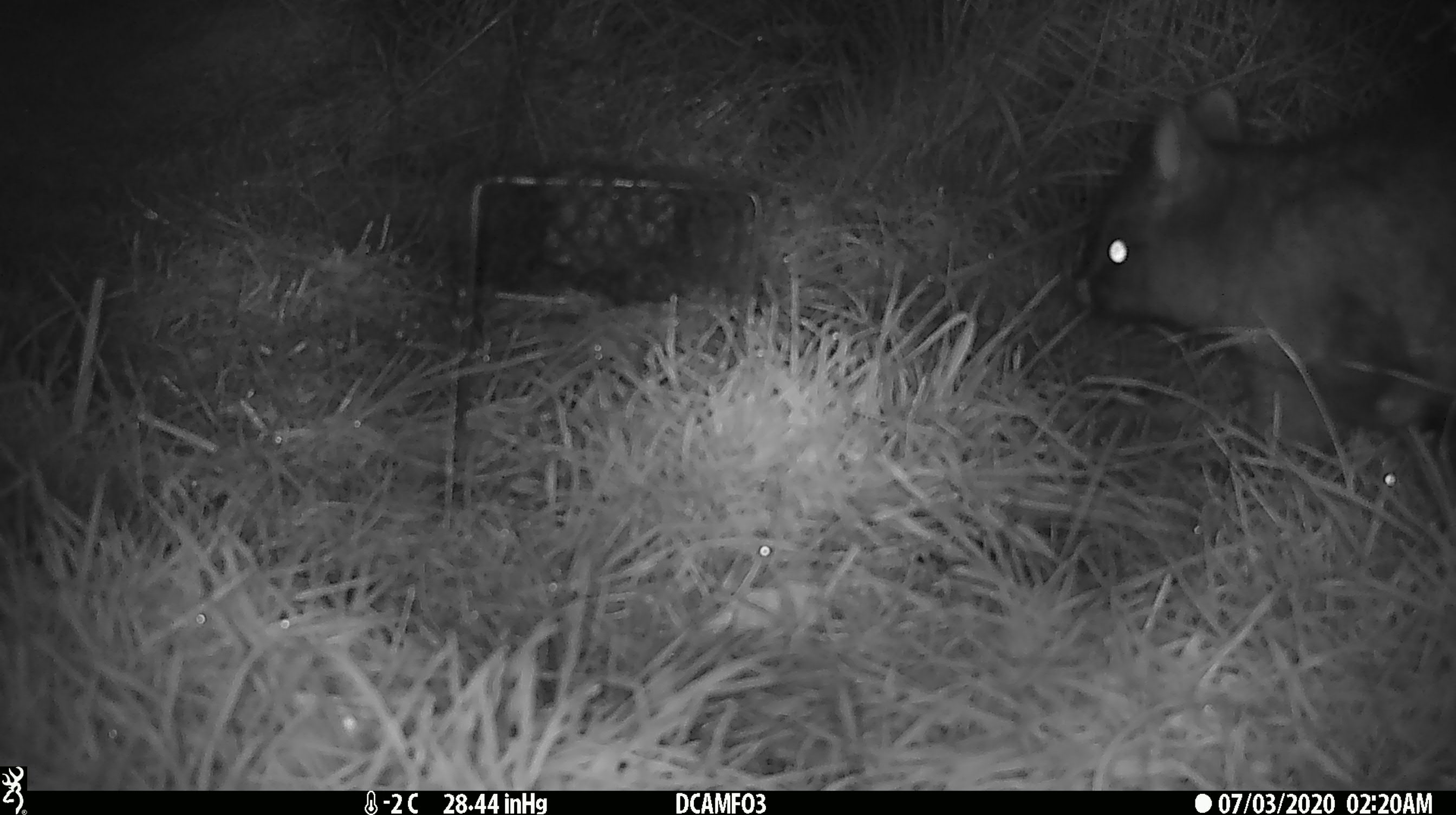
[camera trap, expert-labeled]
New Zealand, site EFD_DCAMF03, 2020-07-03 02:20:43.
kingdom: Animalia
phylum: Chordata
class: Mammalia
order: Diprotodontia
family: Phalangeridae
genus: Trichosurus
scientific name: Trichosurus vulpecula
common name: common brushtail possum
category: possum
Possum (common brushtail possum) (Trichosurus vulpecula).